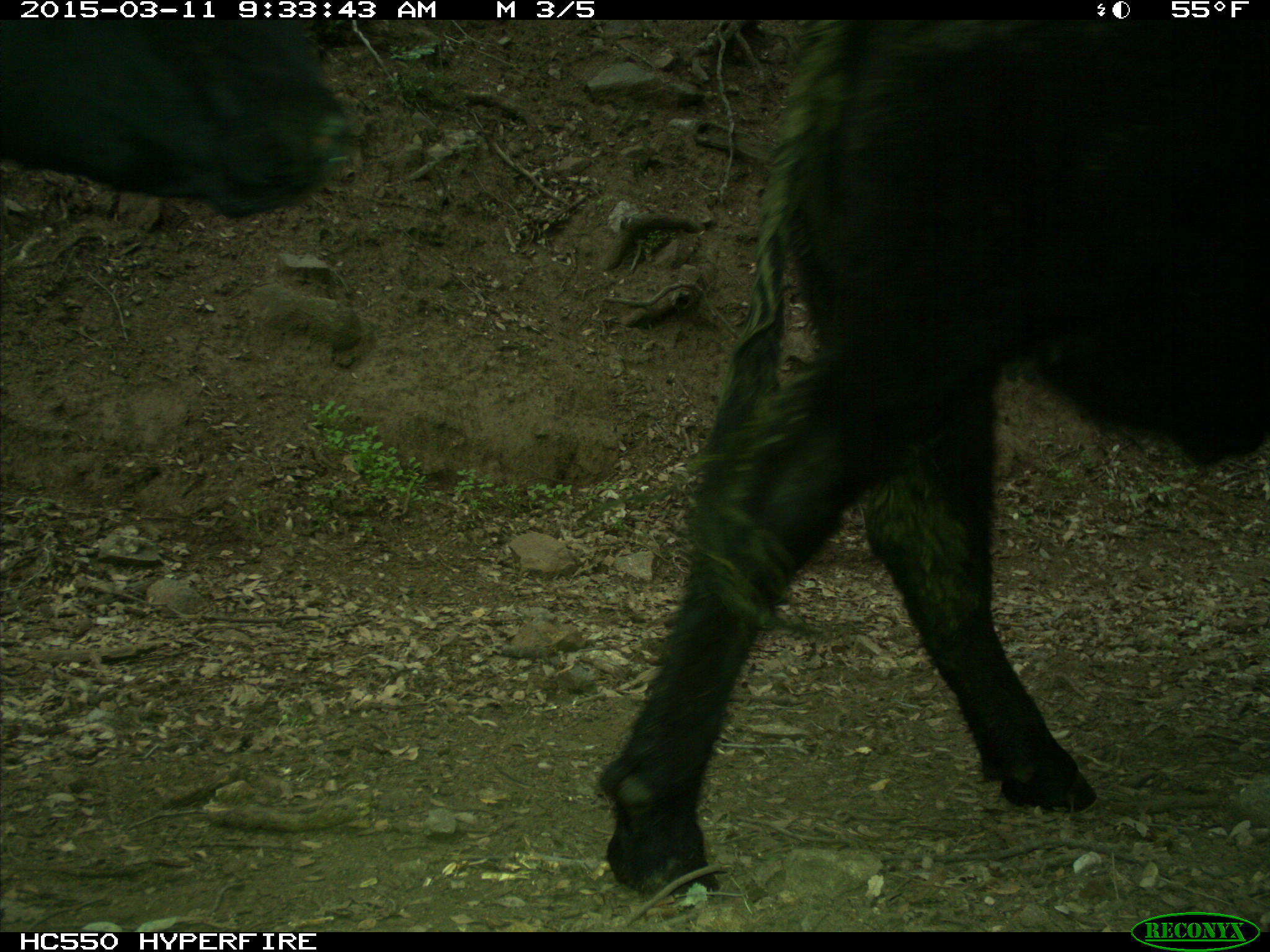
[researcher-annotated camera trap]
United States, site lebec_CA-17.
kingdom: Animalia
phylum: Chordata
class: Mammalia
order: Artiodactyla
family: Bovidae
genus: Bos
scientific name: Bos taurus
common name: domestic cow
Bos taurus (domestic cow).